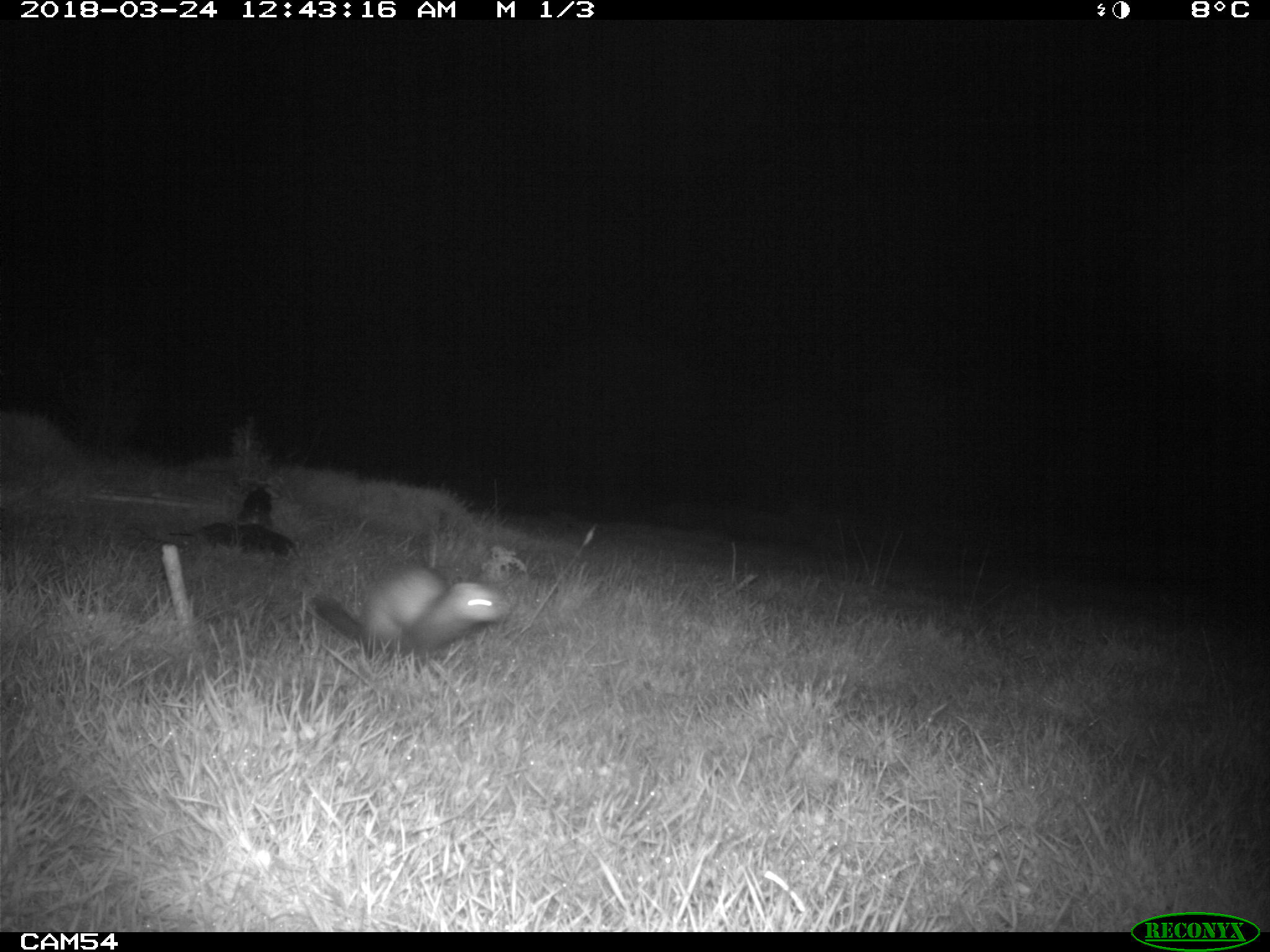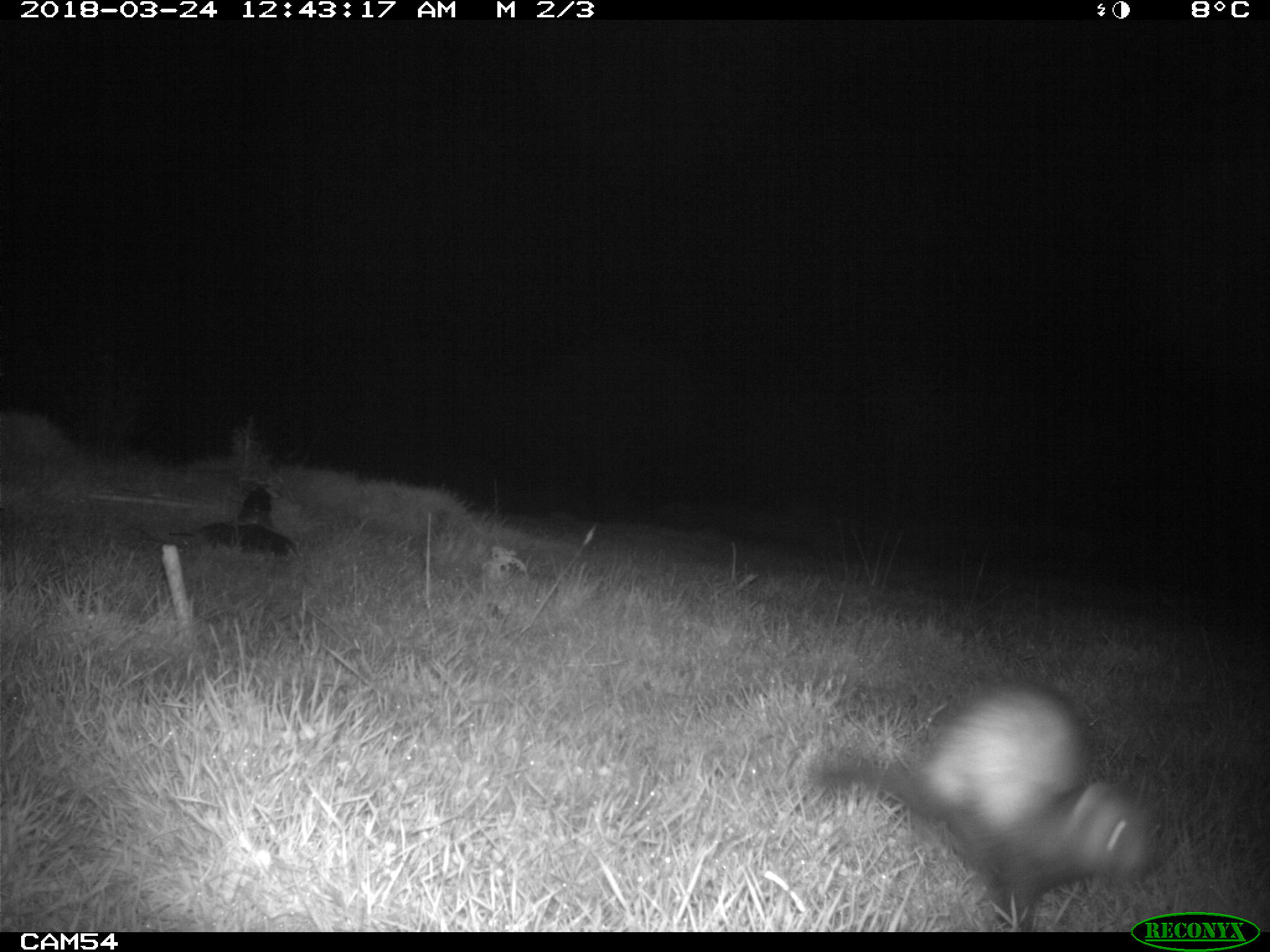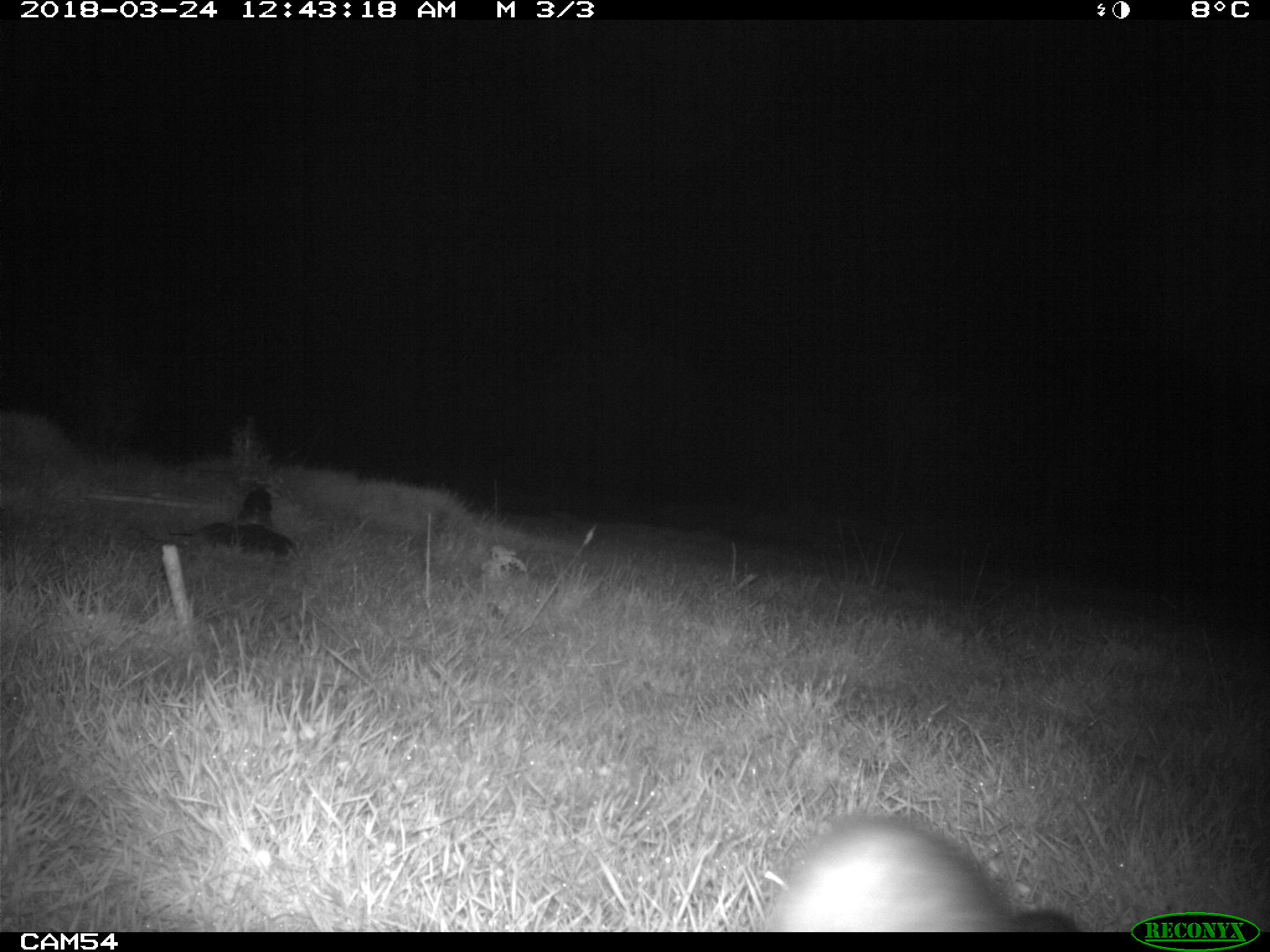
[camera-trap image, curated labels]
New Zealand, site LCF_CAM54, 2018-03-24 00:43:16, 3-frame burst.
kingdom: Animalia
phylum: Chordata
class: Mammalia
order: Carnivora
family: Mustelidae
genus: Mustela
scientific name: Mustela furo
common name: ferret